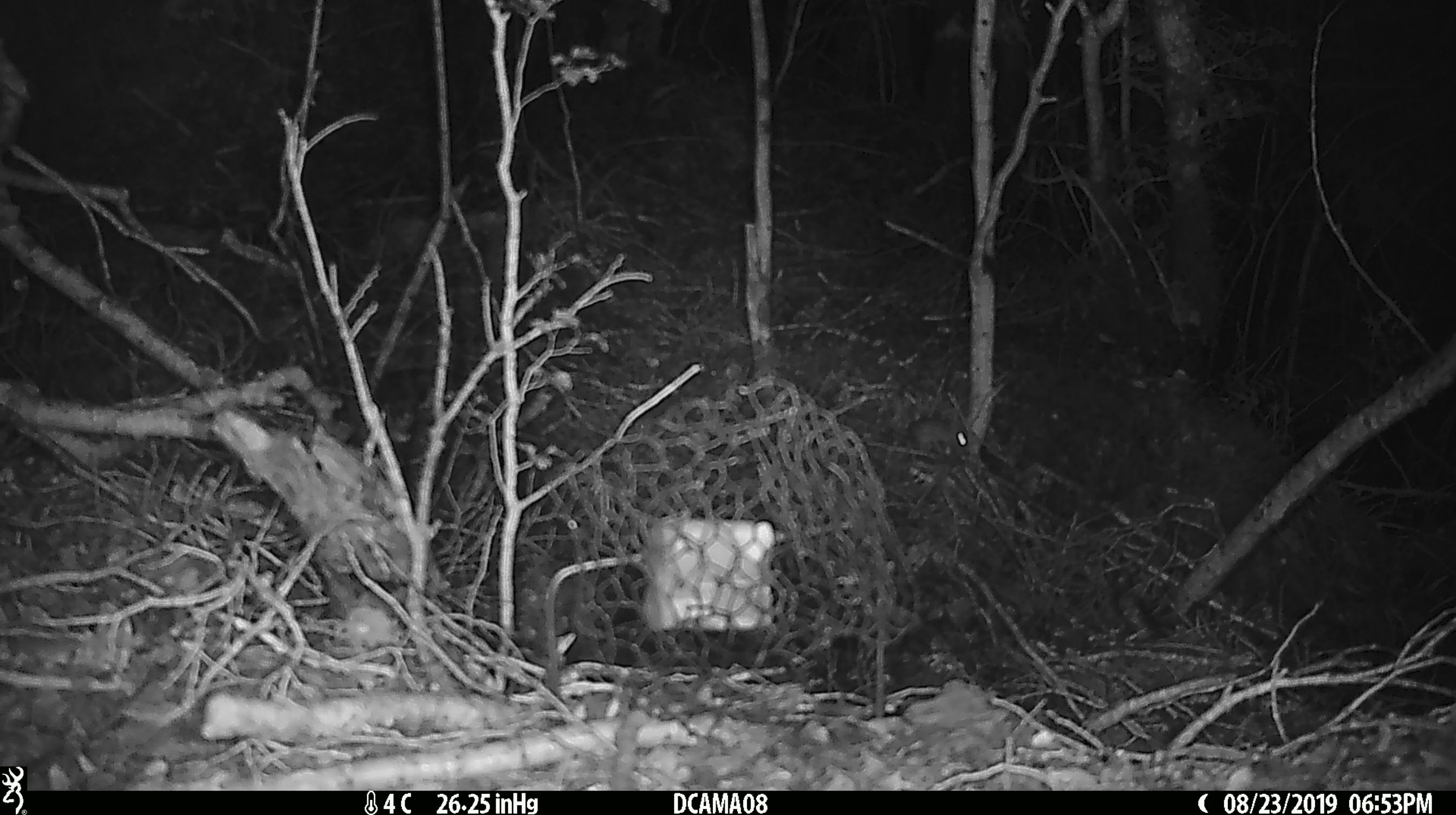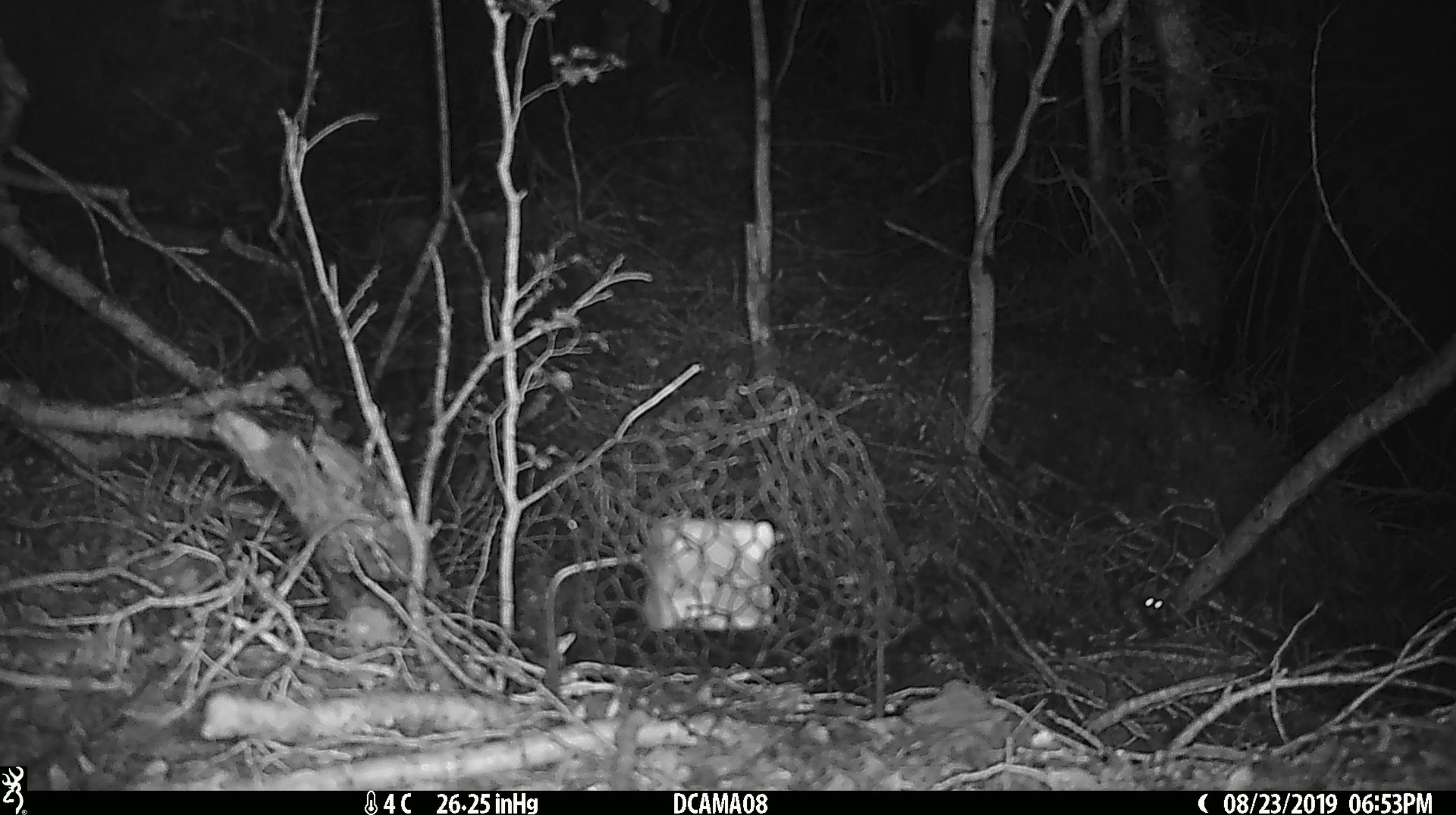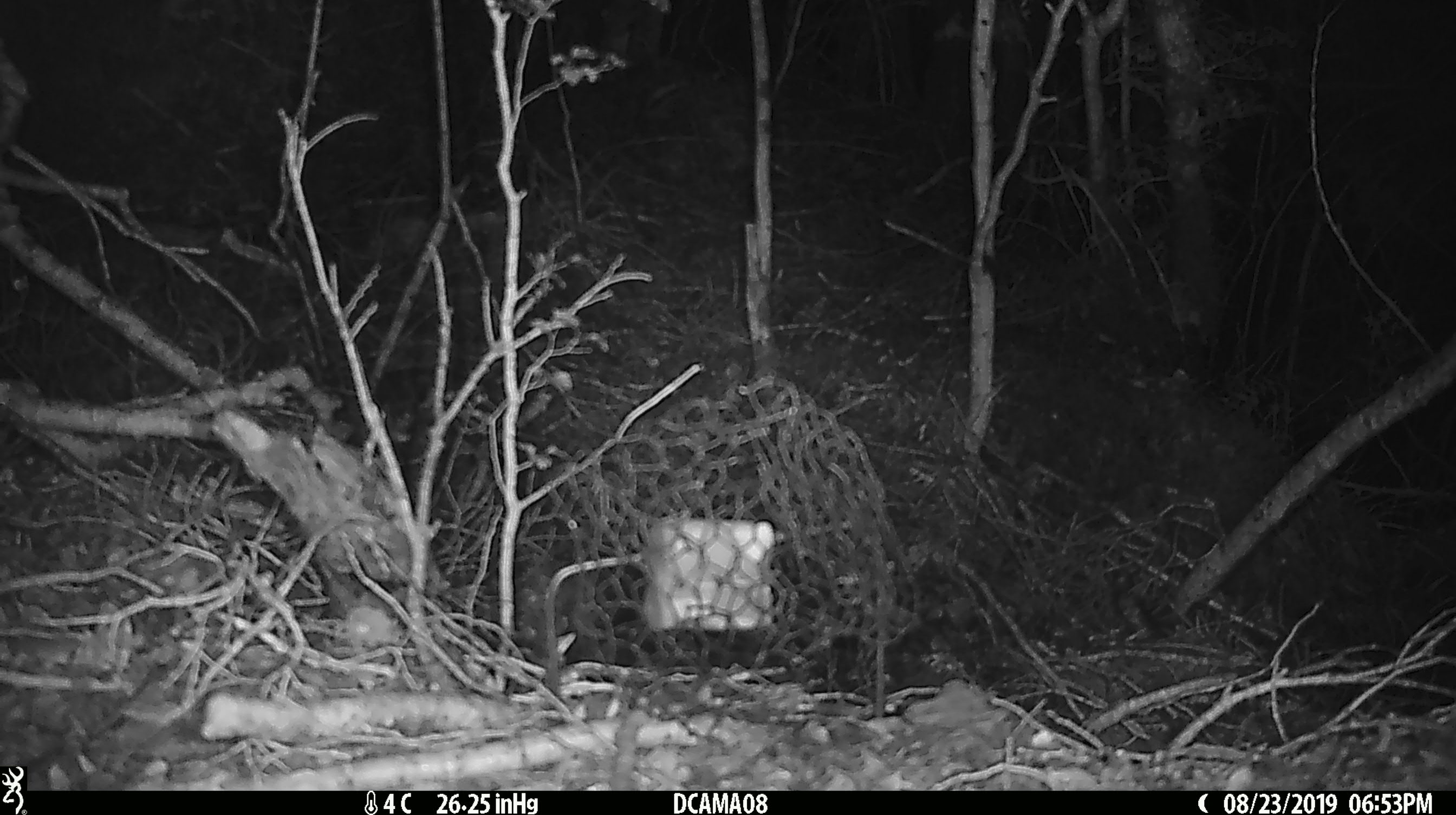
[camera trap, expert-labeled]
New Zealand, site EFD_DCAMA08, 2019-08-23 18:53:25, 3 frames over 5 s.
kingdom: Animalia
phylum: Chordata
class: Mammalia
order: Rodentia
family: Muridae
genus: Mus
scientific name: Mus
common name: mouse